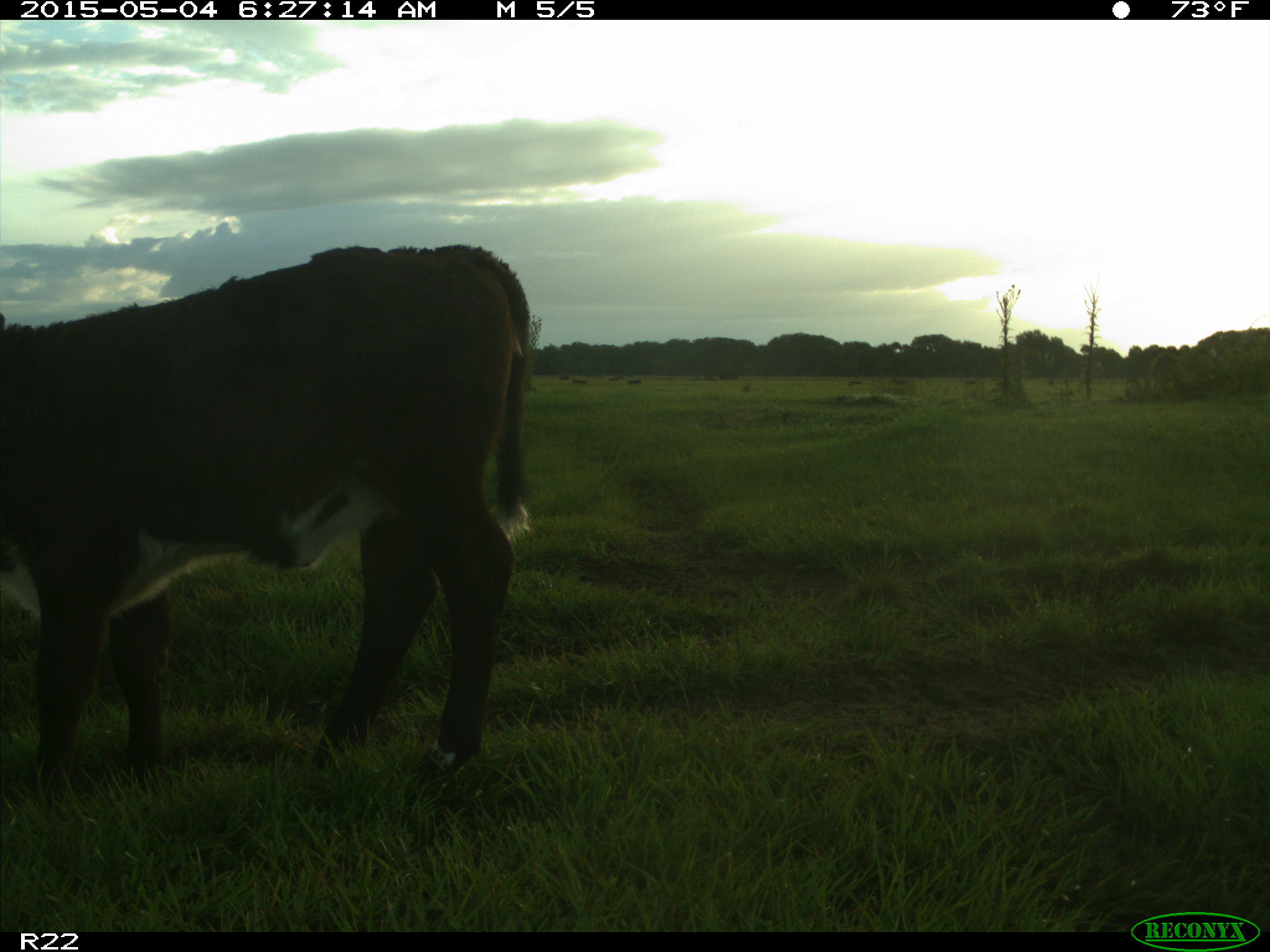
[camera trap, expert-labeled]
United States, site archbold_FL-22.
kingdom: Animalia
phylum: Chordata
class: Mammalia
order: Artiodactyla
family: Bovidae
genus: Bos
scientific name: Bos taurus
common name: domestic cow